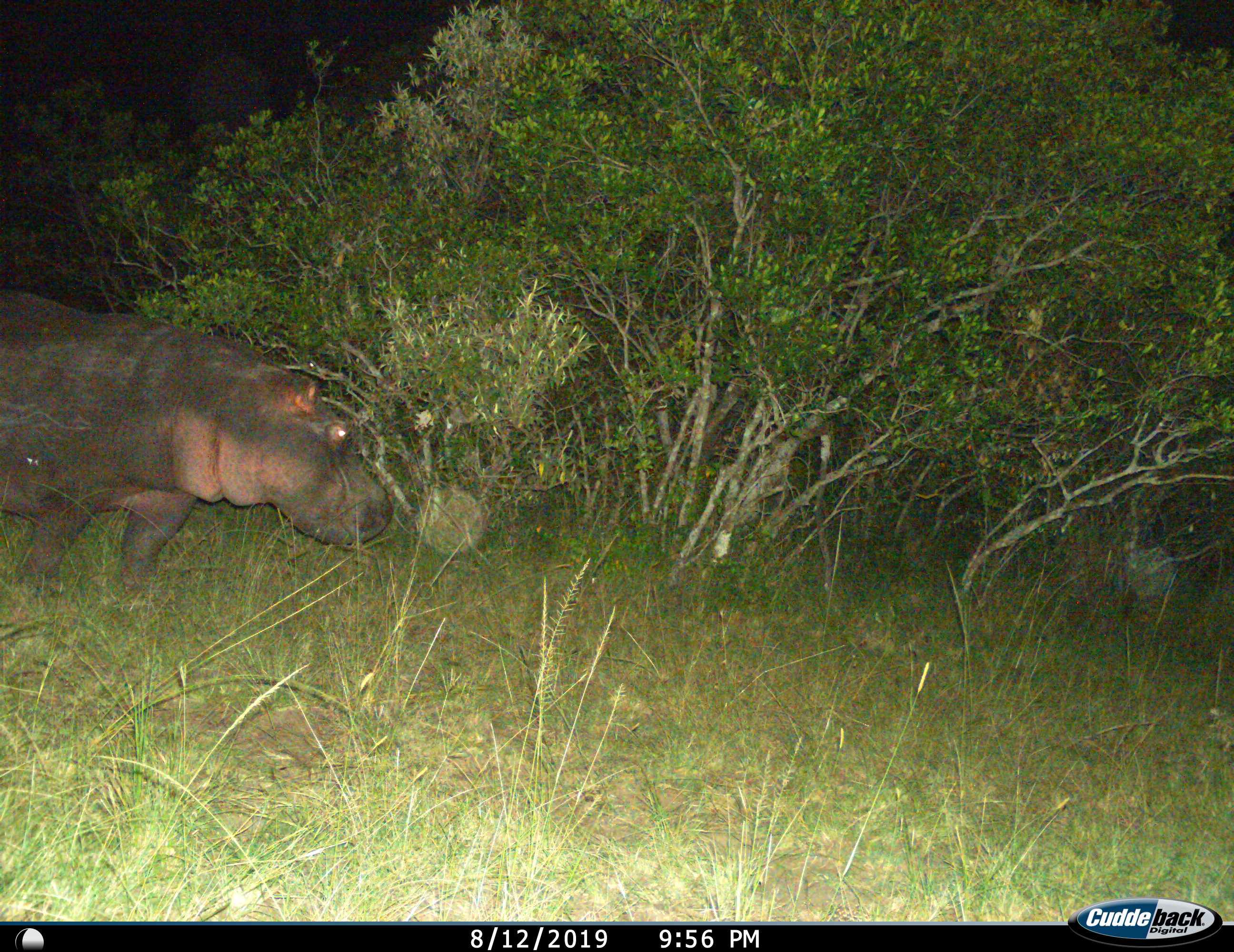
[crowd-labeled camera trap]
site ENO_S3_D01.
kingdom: Animalia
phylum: Chordata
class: Mammalia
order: Artiodactyla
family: Hippopotamidae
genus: Hippopotamus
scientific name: Hippopotamus amphibius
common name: hippopotamus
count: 1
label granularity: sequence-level